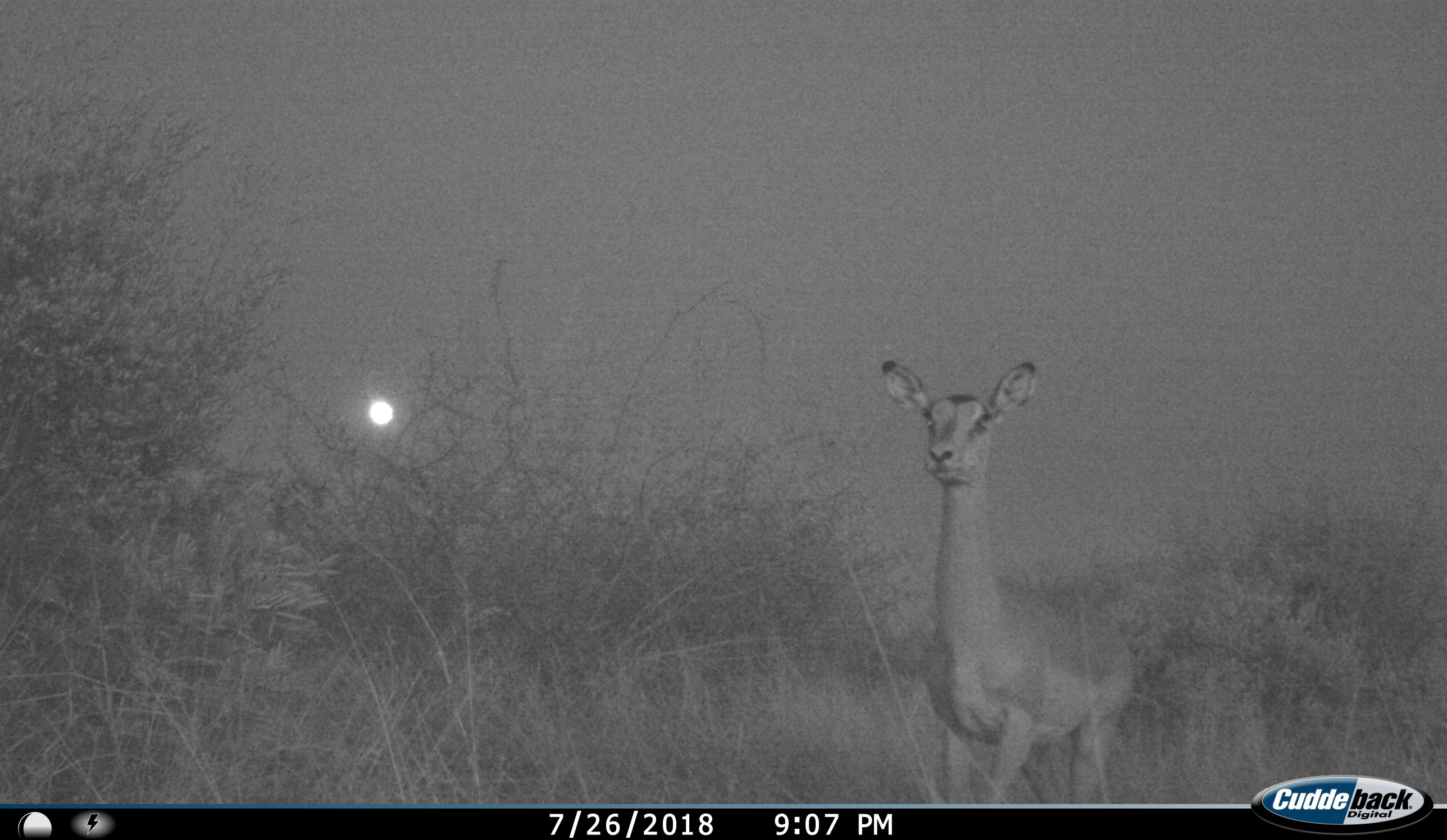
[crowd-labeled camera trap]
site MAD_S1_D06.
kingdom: Animalia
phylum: Chordata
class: Mammalia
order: Artiodactyla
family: Bovidae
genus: Aepyceros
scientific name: Aepyceros melampus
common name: impala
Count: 1.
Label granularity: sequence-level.